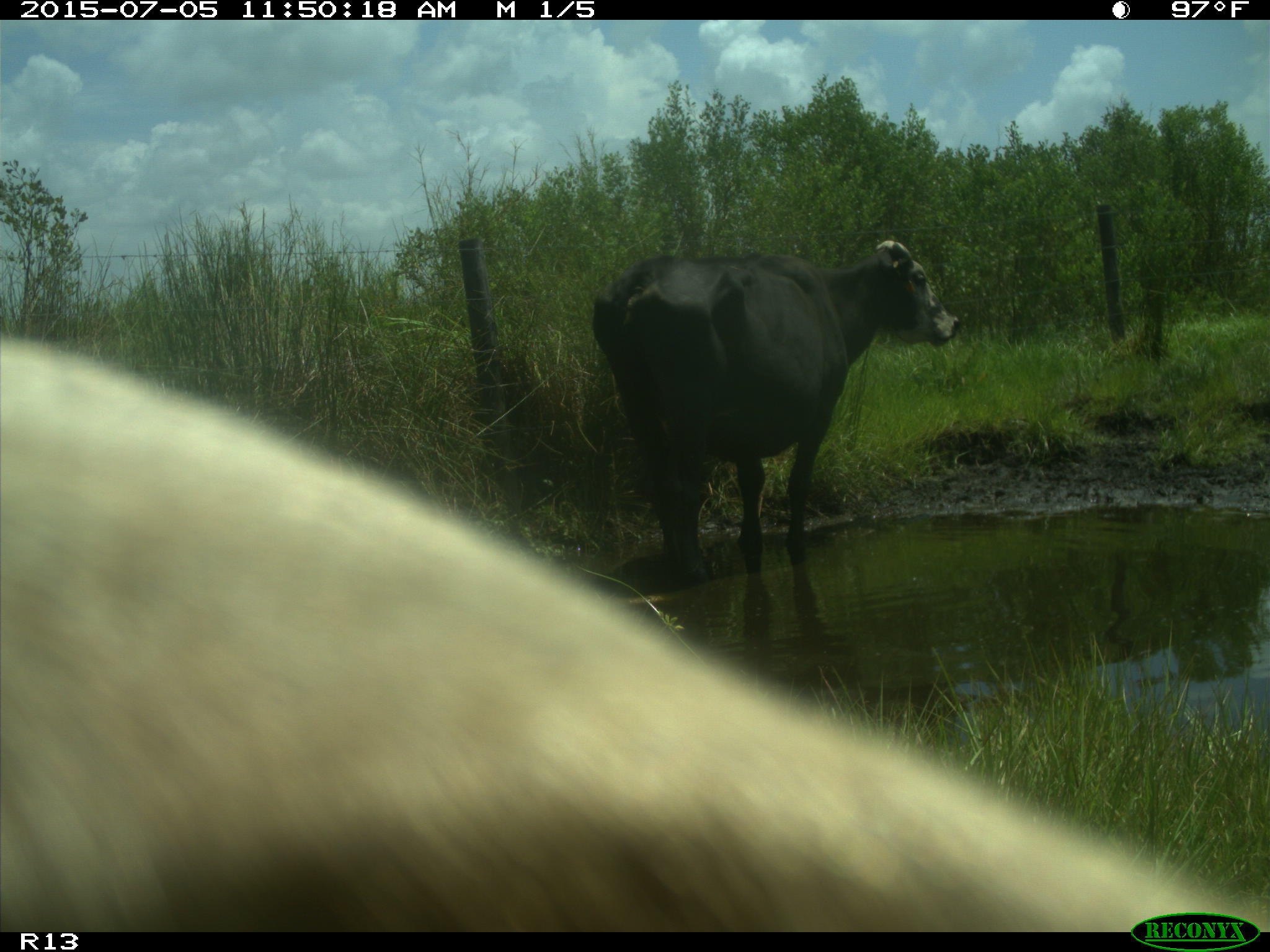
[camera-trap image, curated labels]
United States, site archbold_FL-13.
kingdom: Animalia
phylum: Chordata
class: Mammalia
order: Artiodactyla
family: Bovidae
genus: Bos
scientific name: Bos taurus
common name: domestic cow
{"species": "Bos taurus (domestic cow)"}